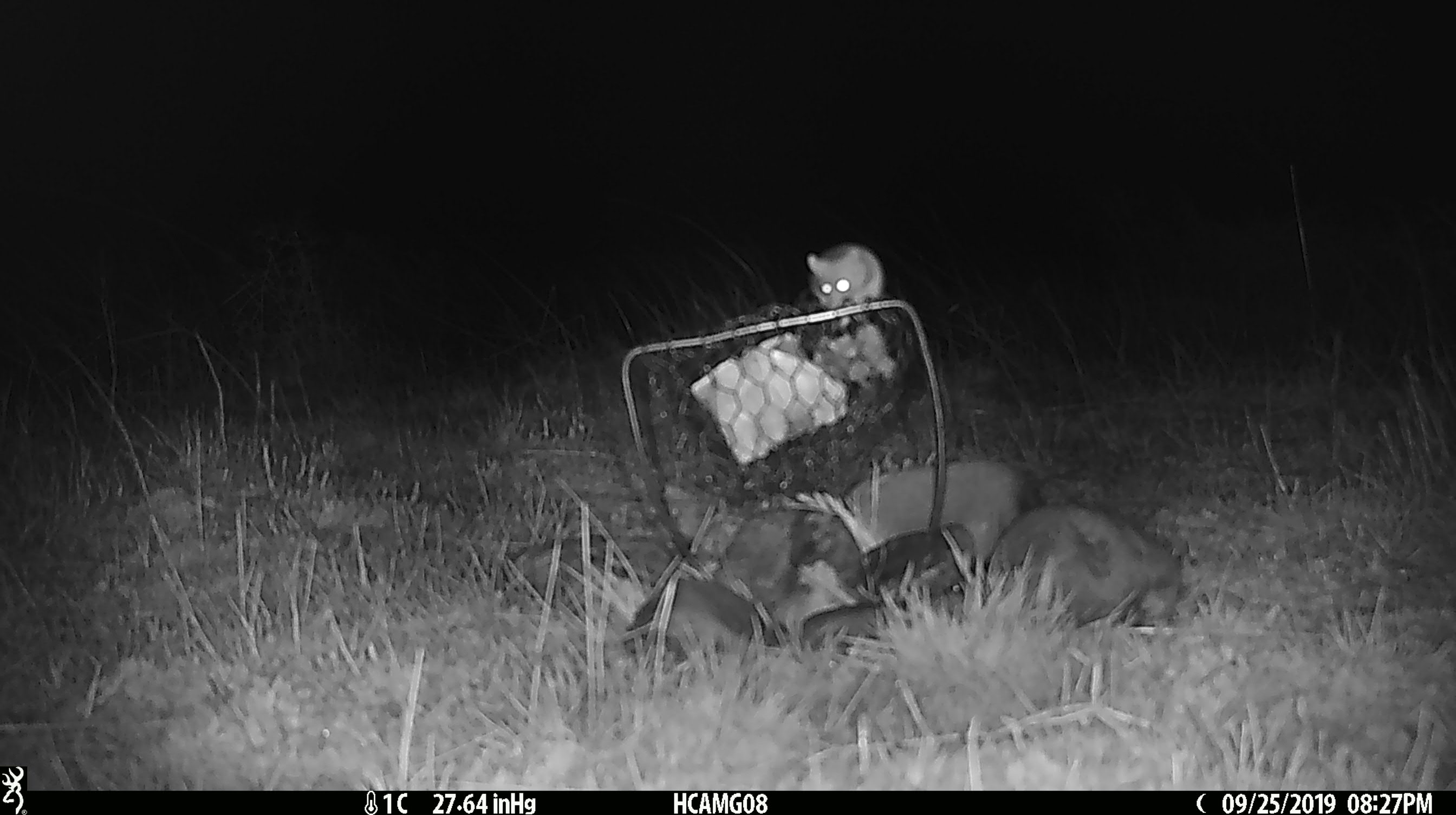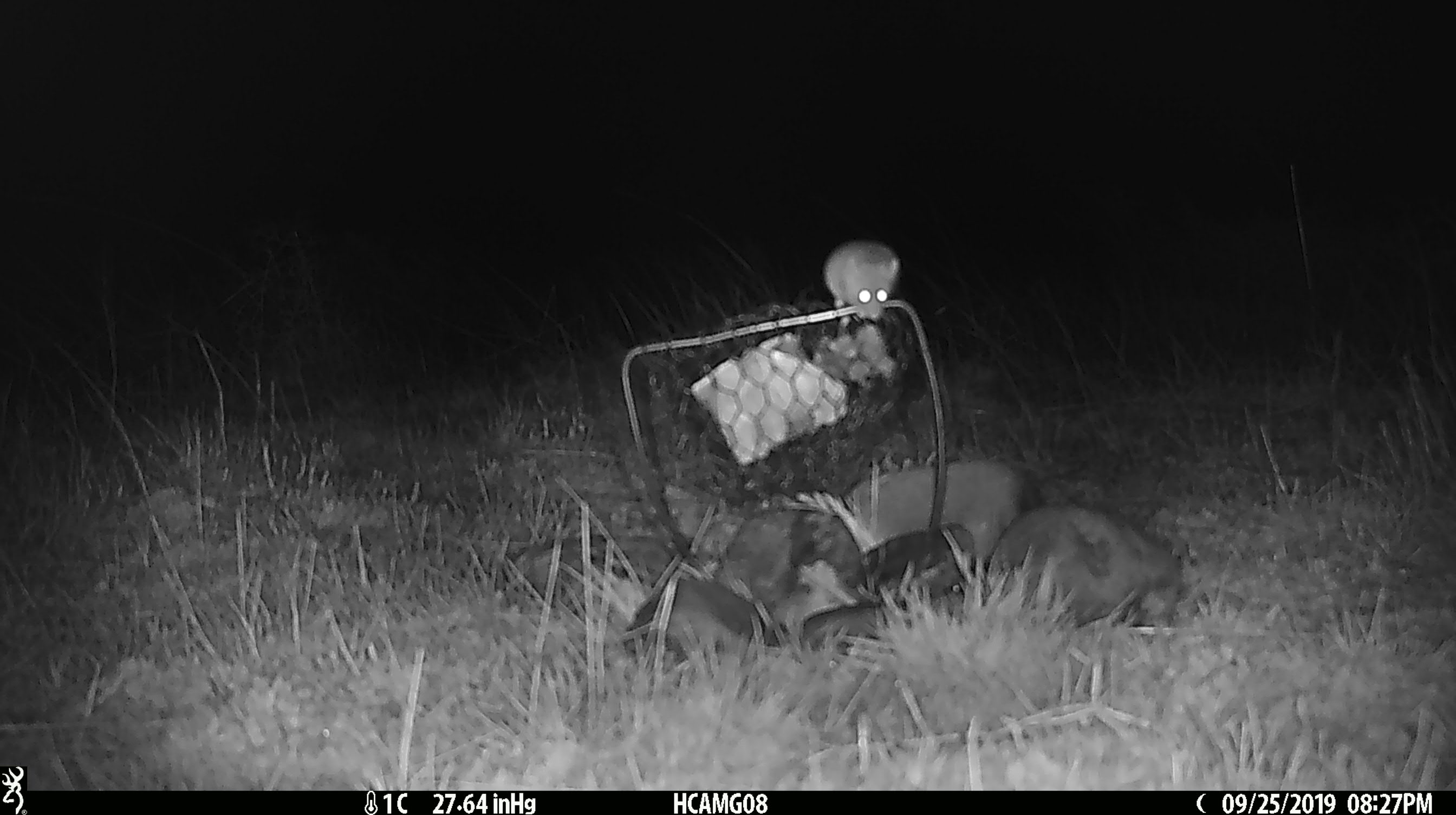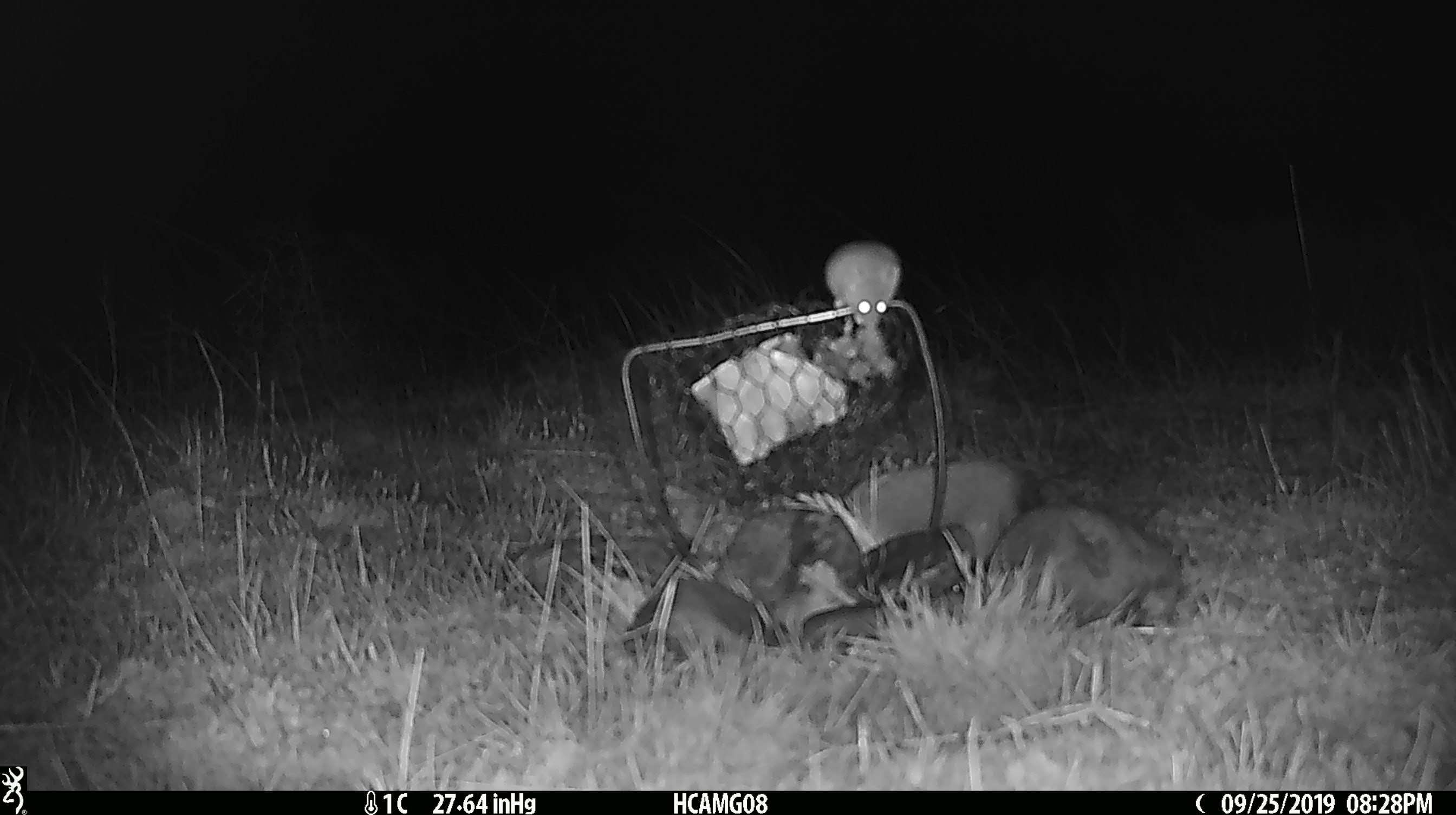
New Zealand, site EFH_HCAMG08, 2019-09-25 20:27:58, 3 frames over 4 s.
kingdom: Animalia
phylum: Chordata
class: Mammalia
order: Rodentia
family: Muridae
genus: Mus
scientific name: Mus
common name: mouse